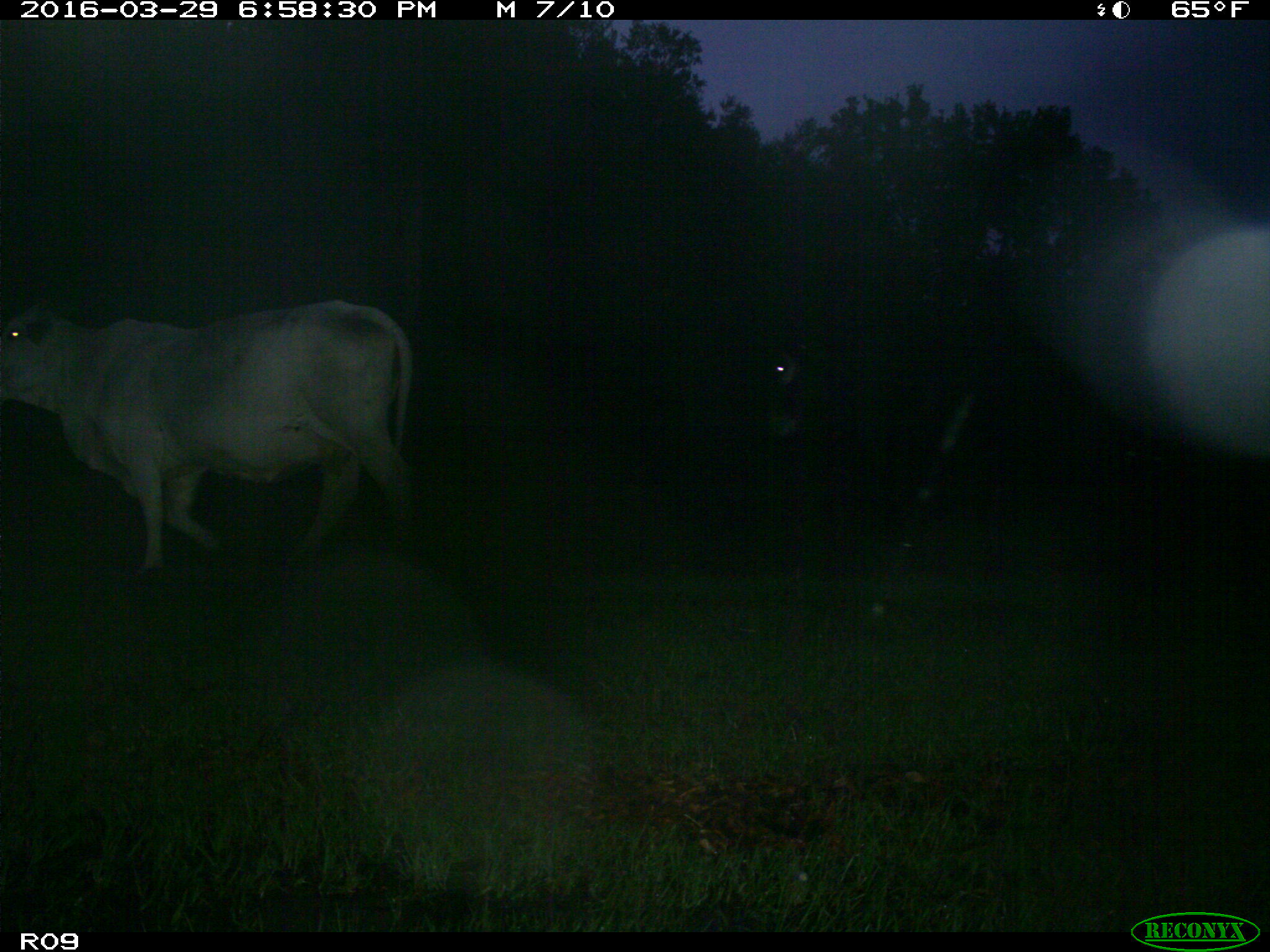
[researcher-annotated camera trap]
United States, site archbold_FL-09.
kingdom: Animalia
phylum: Chordata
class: Mammalia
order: Artiodactyla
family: Bovidae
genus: Bos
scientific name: Bos taurus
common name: domestic cow